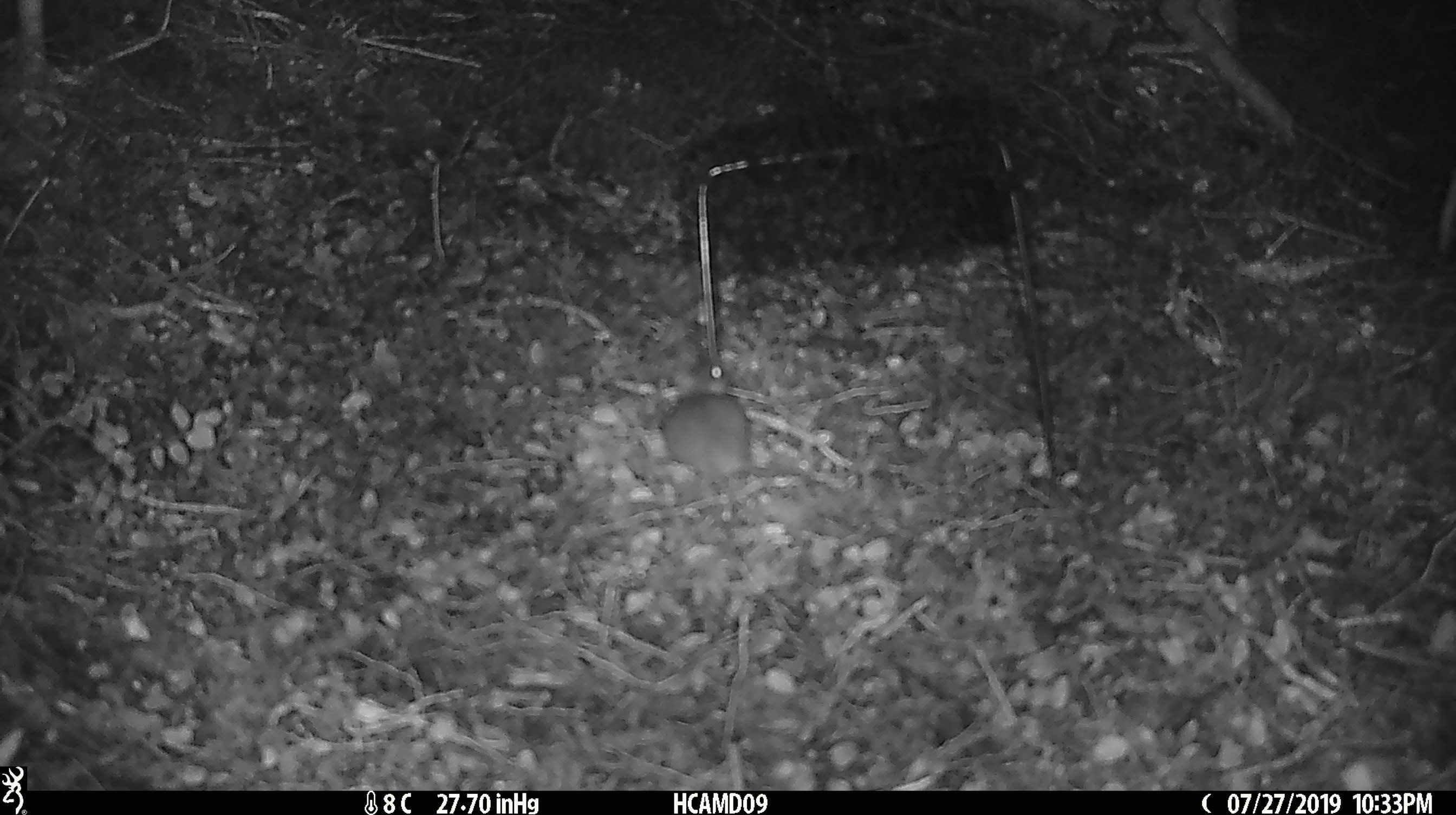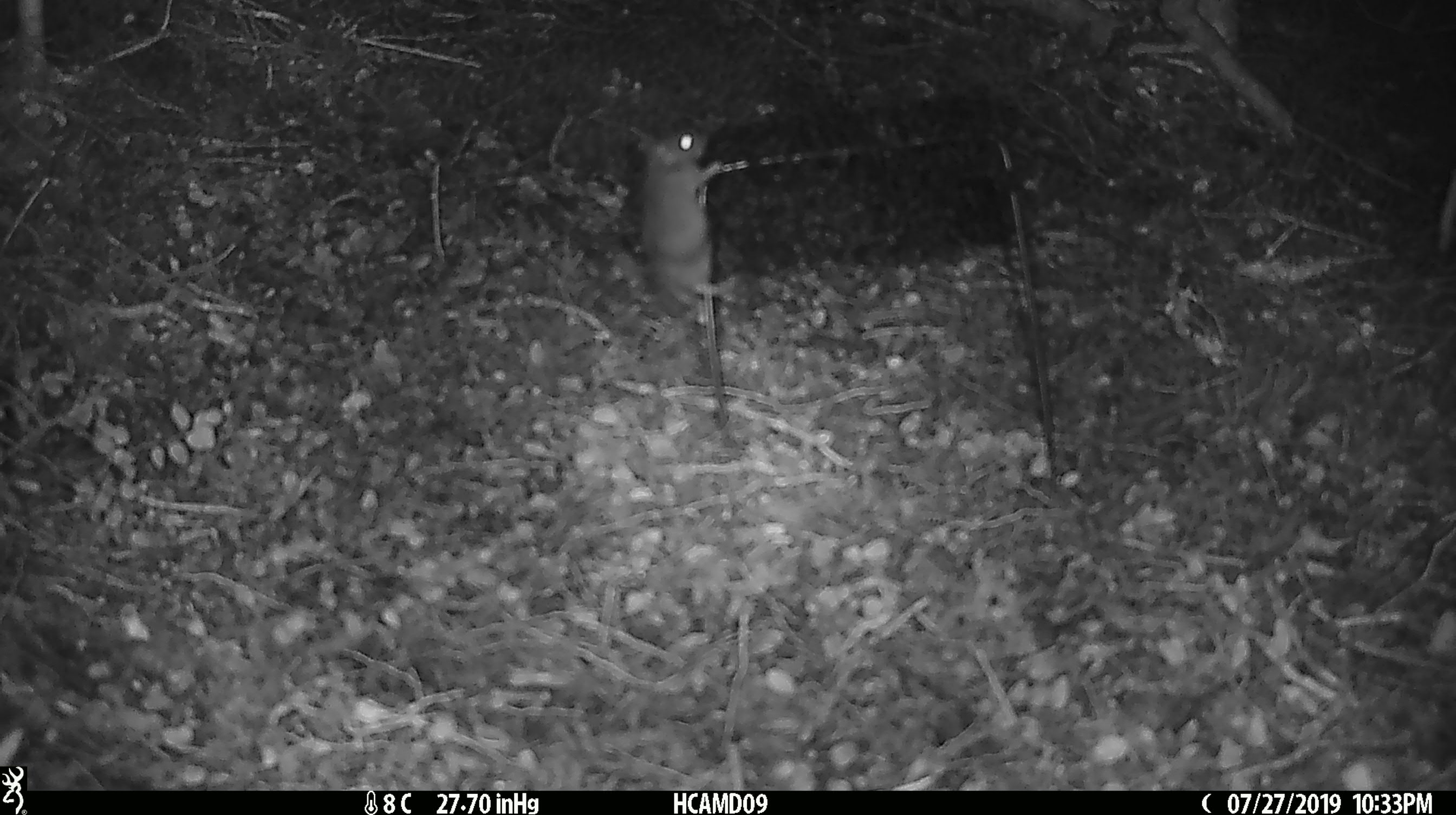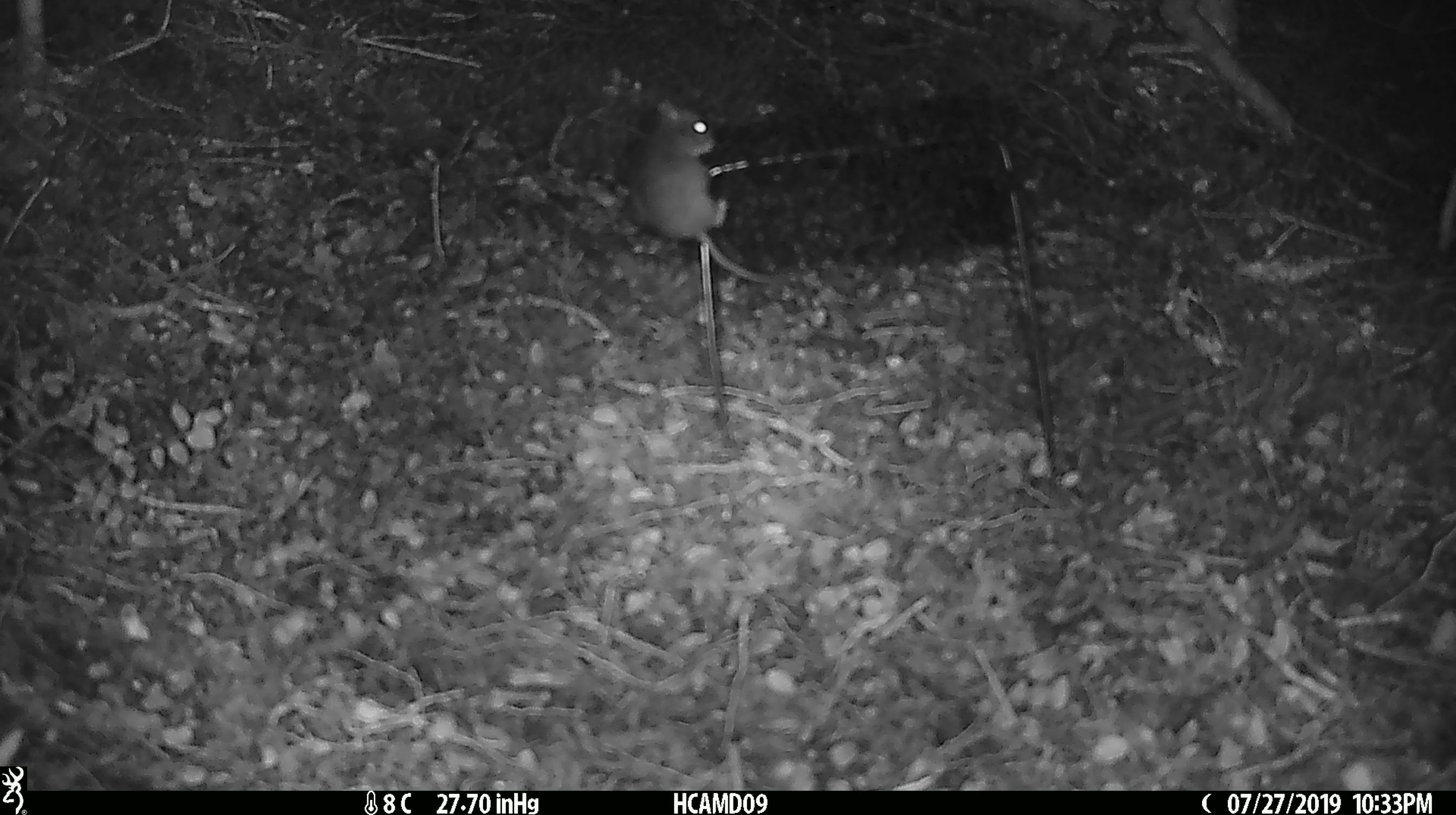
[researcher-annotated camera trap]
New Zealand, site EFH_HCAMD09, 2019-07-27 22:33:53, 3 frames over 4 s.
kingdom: Animalia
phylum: Chordata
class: Mammalia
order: Rodentia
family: Muridae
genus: Mus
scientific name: Mus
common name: mouse